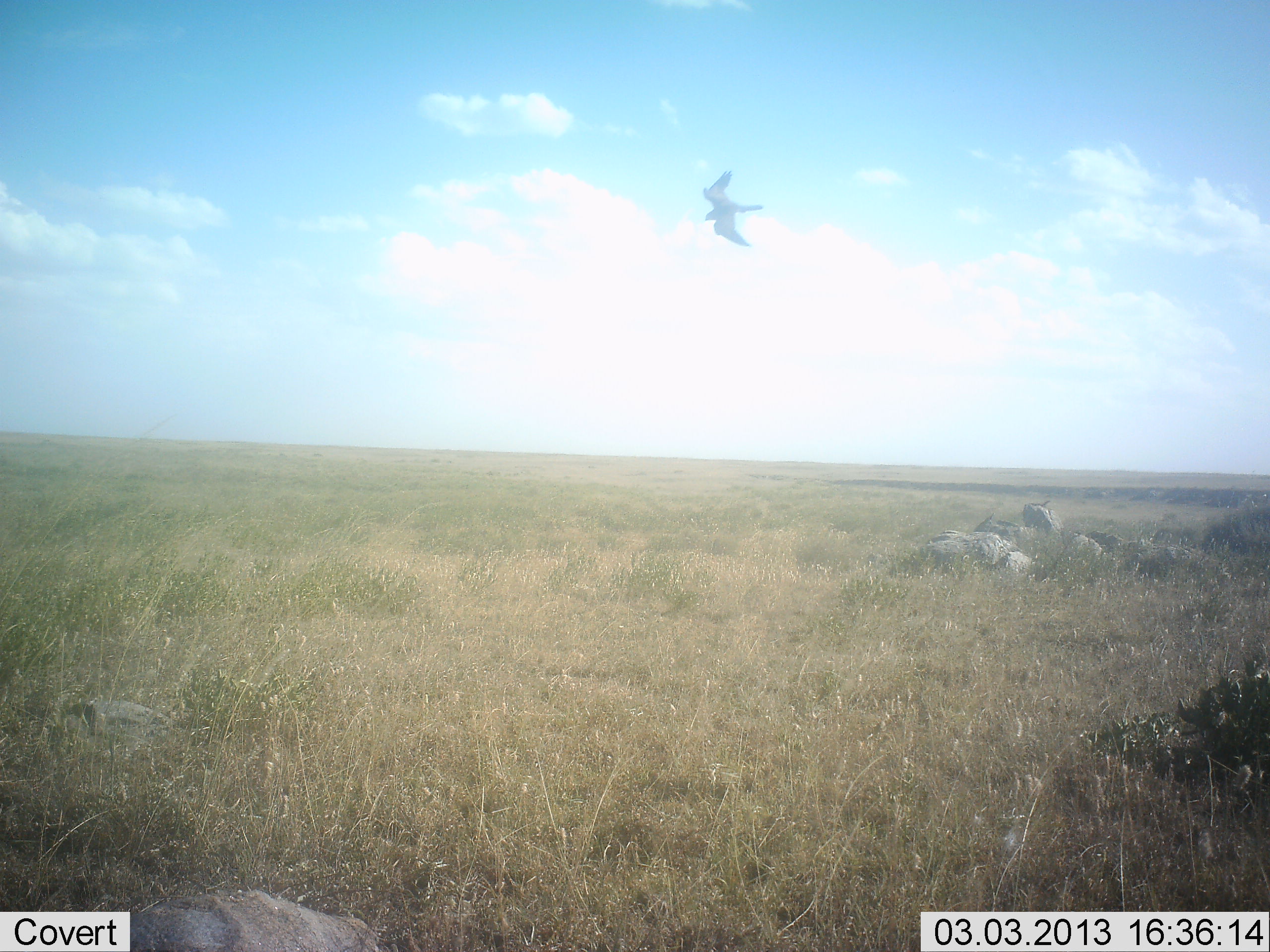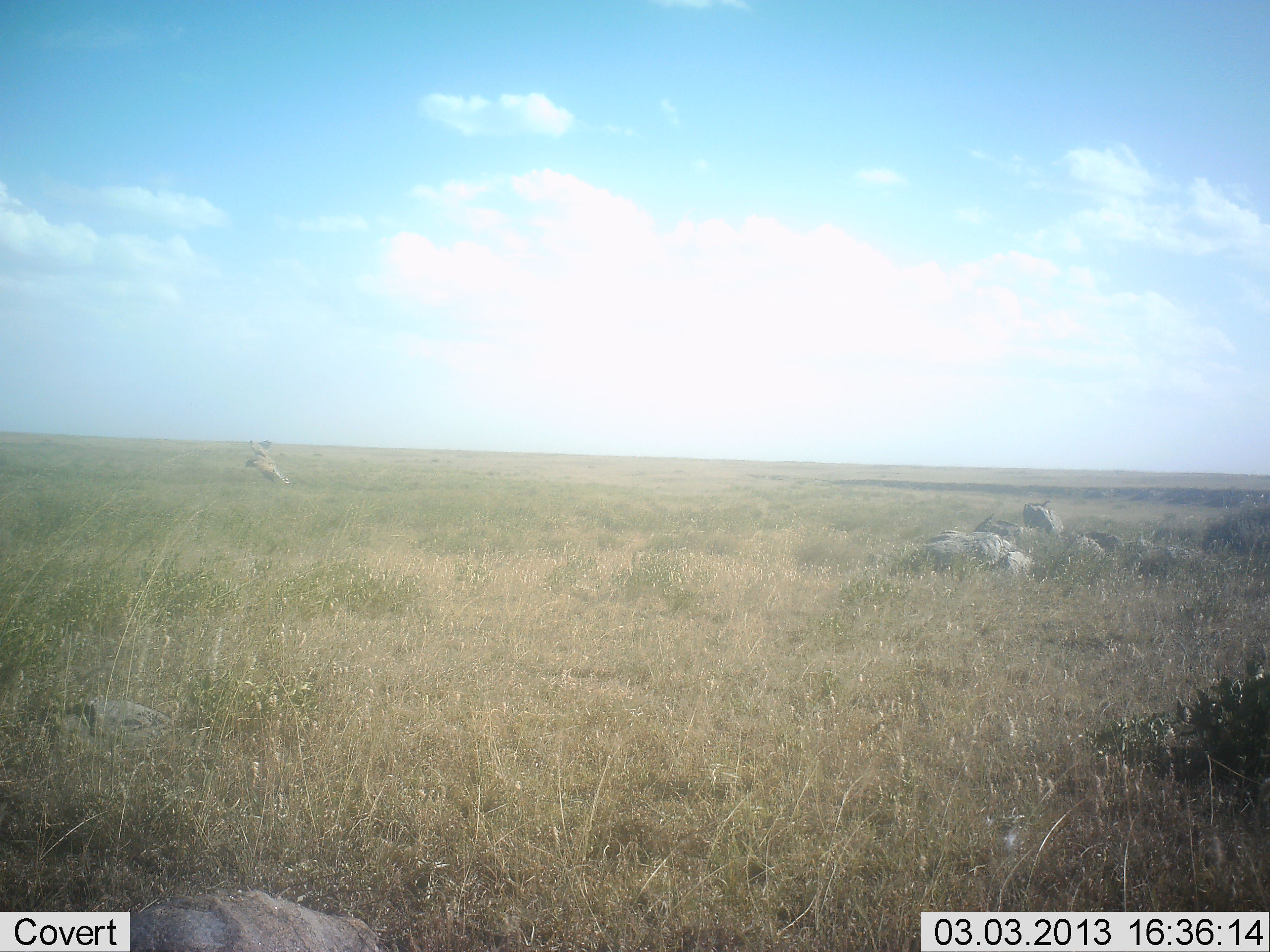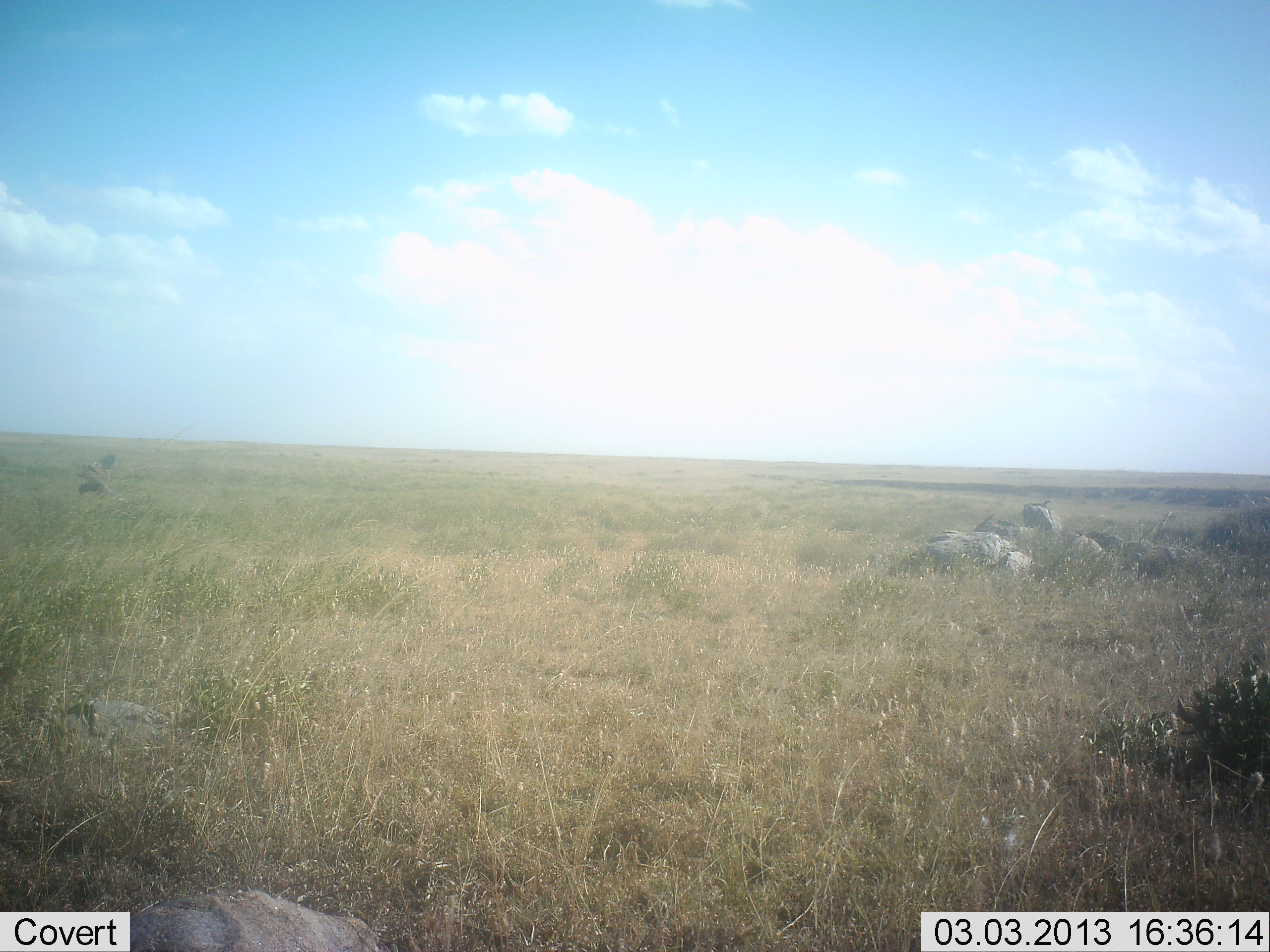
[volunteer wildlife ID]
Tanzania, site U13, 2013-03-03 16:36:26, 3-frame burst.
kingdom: Animalia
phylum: Chordata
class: Aves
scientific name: Aves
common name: bird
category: otherbird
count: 1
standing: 0%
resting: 0%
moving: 100%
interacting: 0%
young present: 0%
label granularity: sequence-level